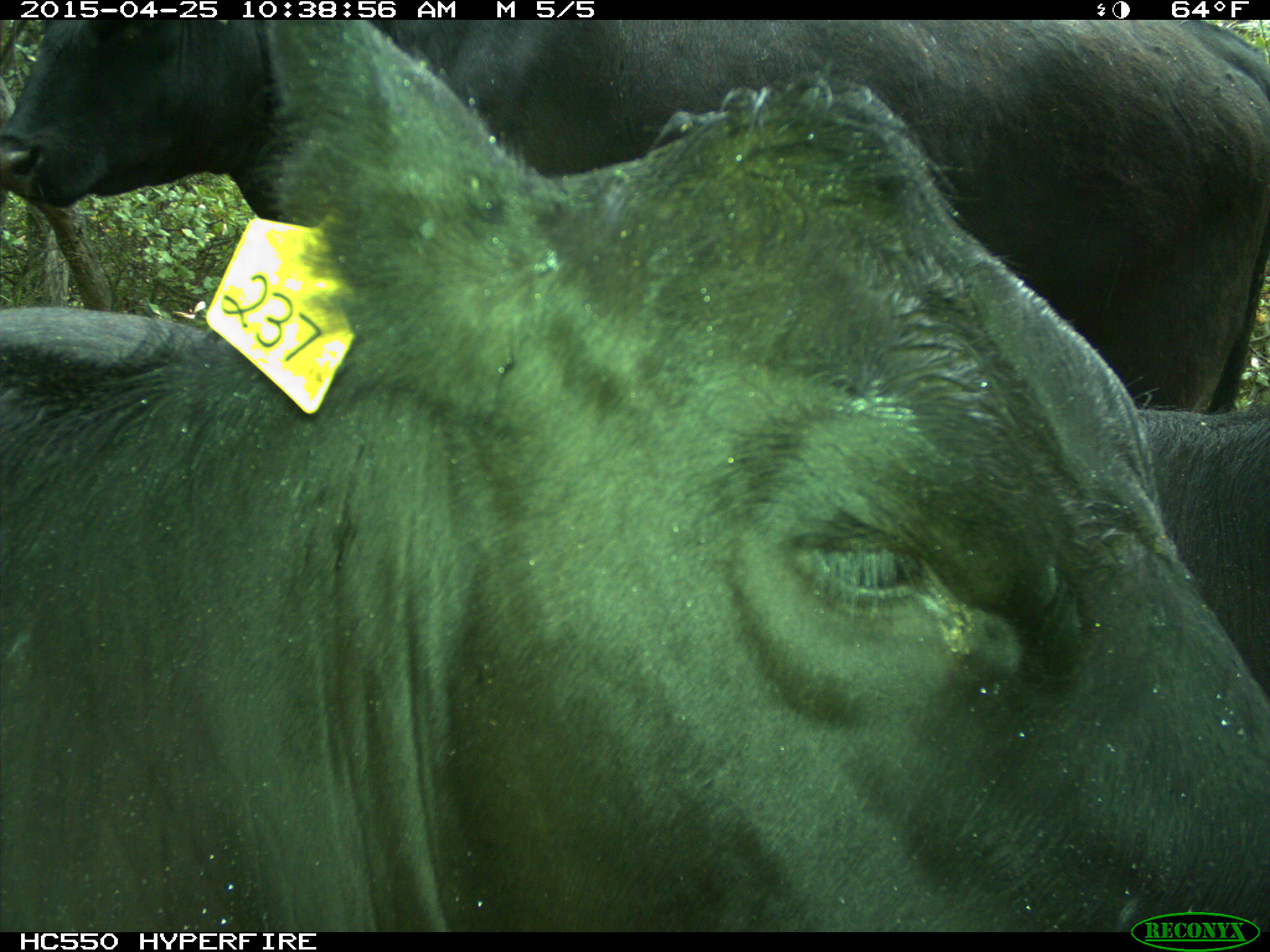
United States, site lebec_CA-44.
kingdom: Animalia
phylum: Chordata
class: Mammalia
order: Artiodactyla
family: Suidae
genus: Sus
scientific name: Sus scrofa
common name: wild boar